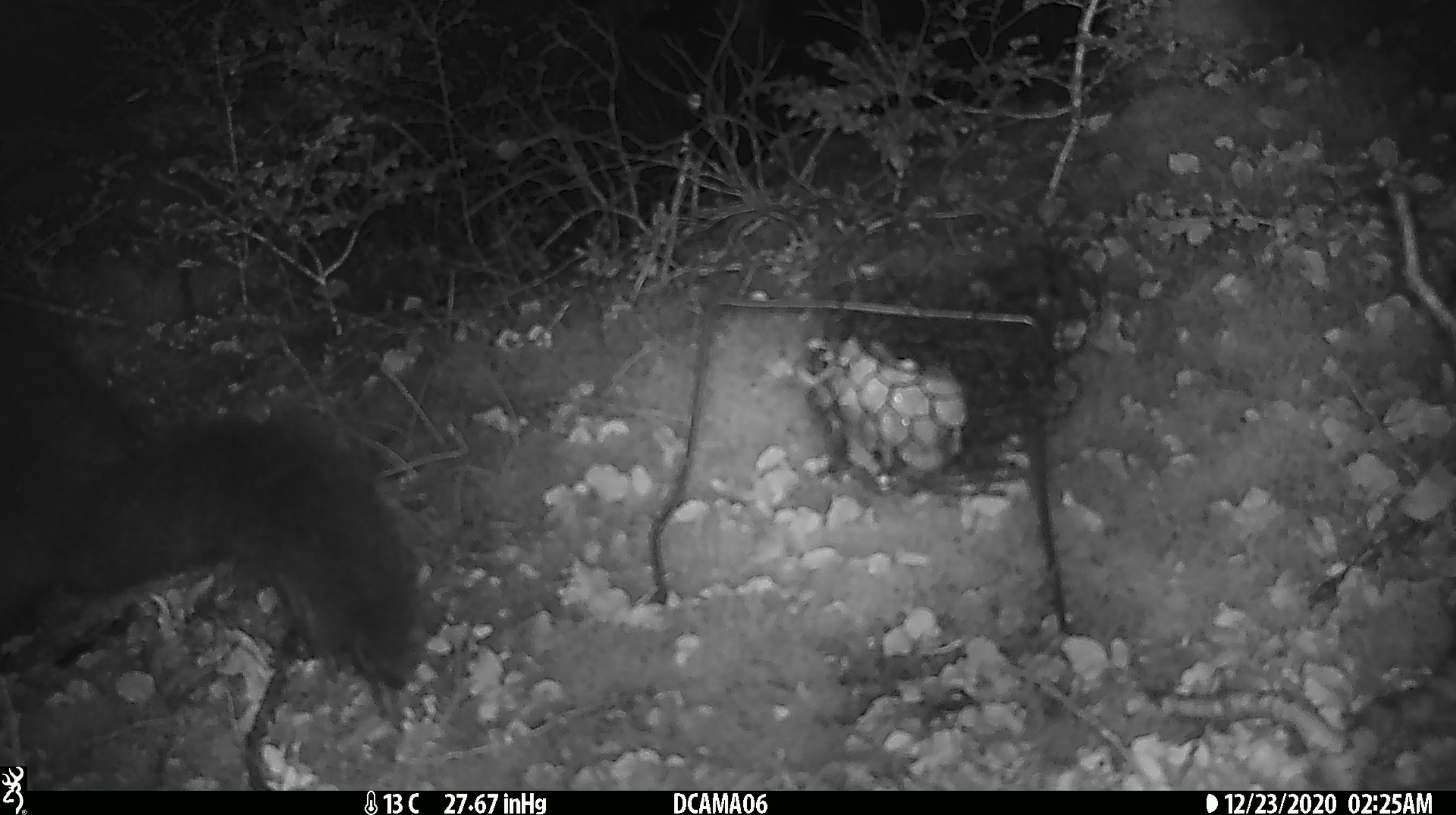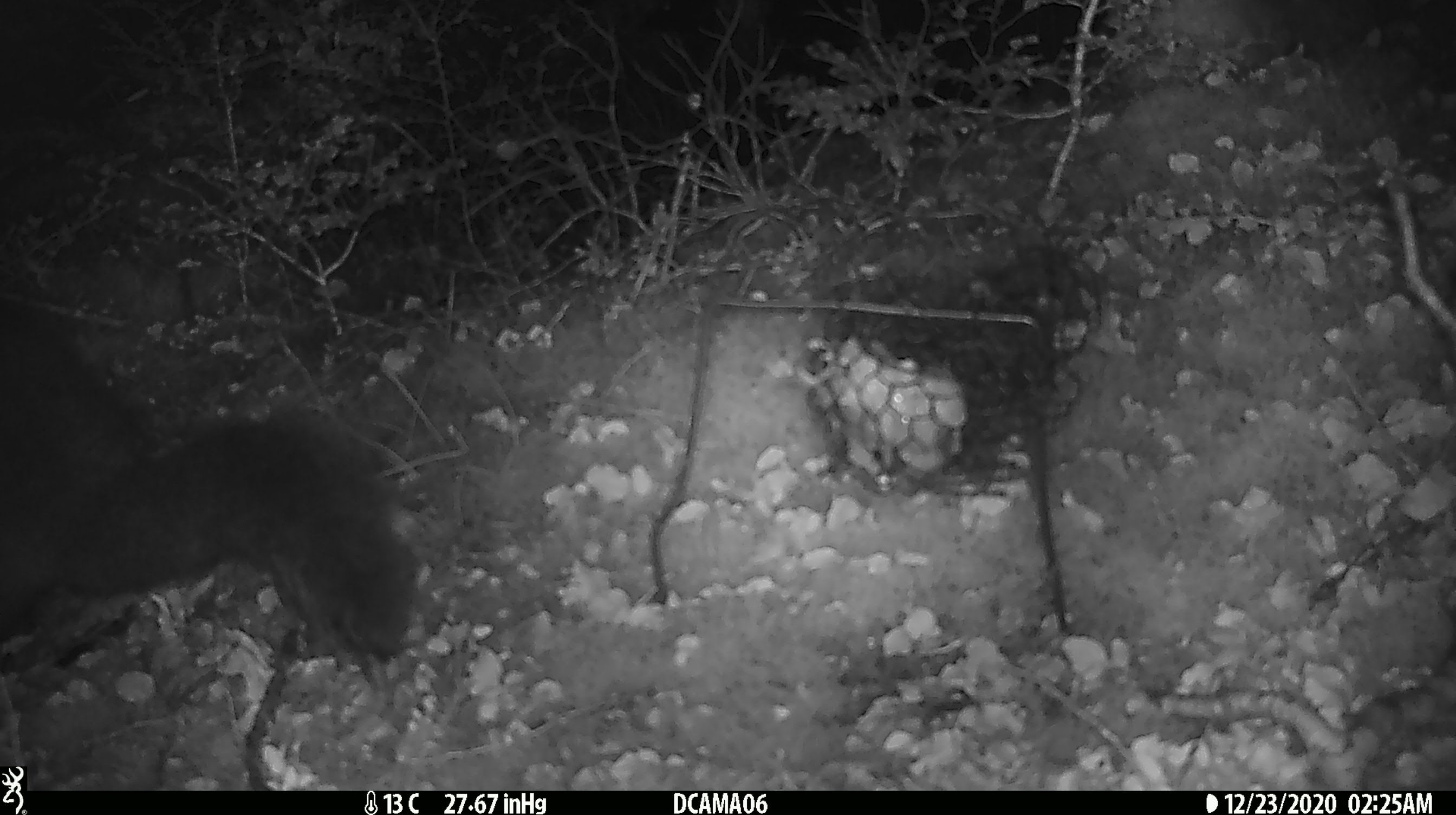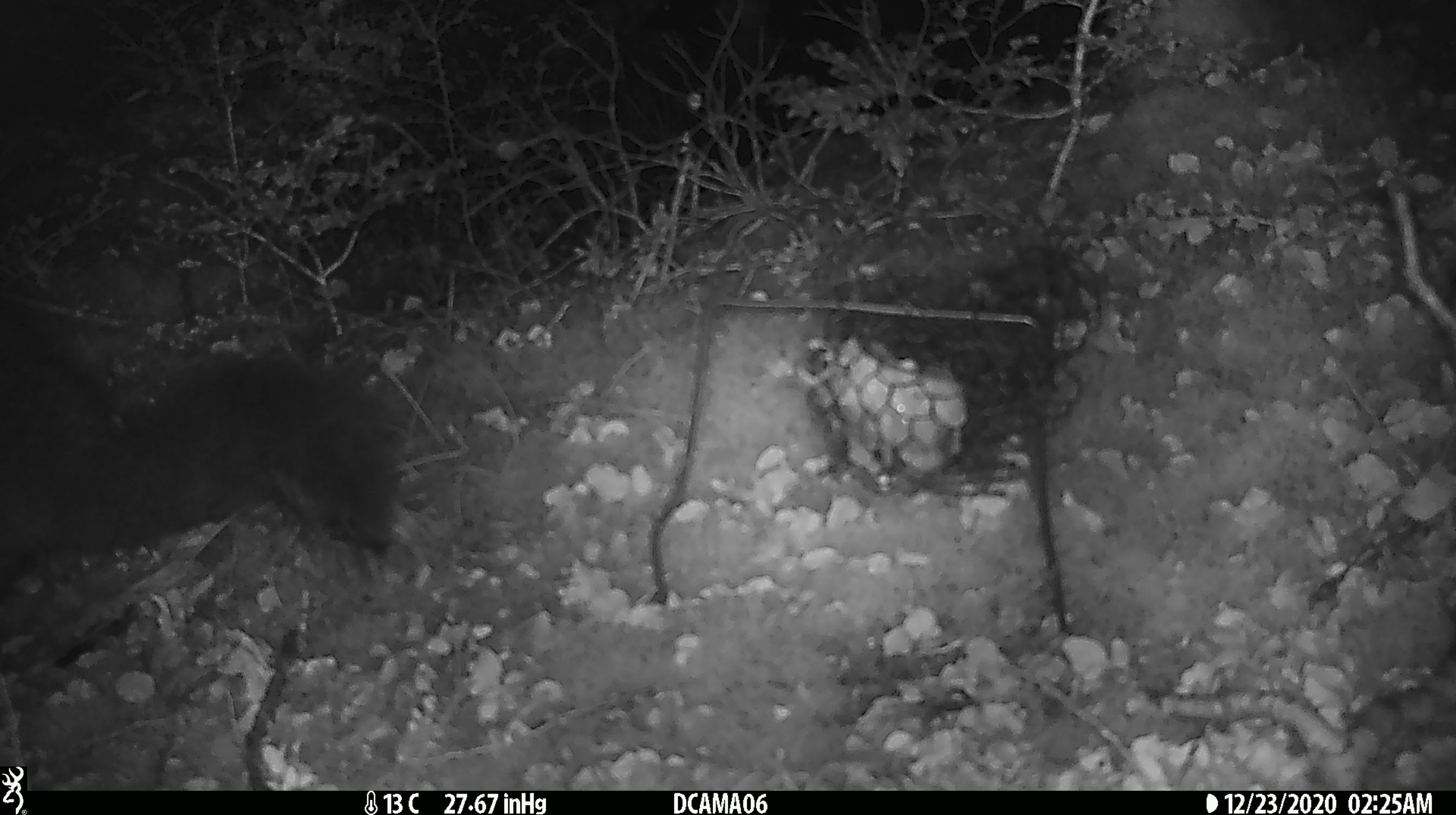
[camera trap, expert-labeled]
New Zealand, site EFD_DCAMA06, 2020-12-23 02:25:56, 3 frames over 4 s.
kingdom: Animalia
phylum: Chordata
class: Mammalia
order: Diprotodontia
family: Phalangeridae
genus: Trichosurus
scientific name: Trichosurus vulpecula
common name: common brushtail possum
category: possum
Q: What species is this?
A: Possum (common brushtail possum) (Trichosurus vulpecula).